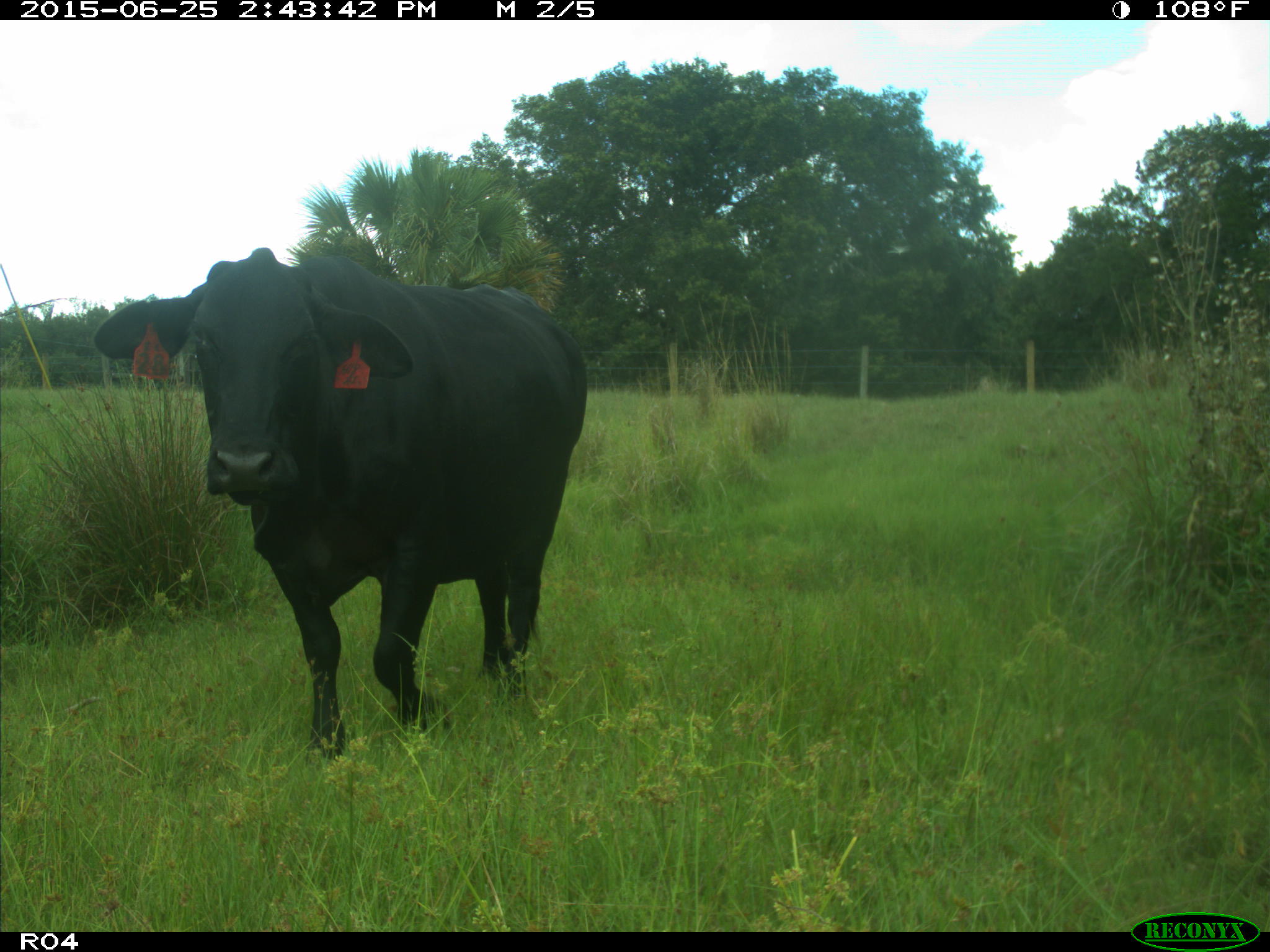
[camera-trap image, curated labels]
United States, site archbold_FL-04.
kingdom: Animalia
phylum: Chordata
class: Mammalia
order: Artiodactyla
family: Bovidae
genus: Bos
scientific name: Bos taurus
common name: domestic cow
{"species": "Bos taurus (domestic cow)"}